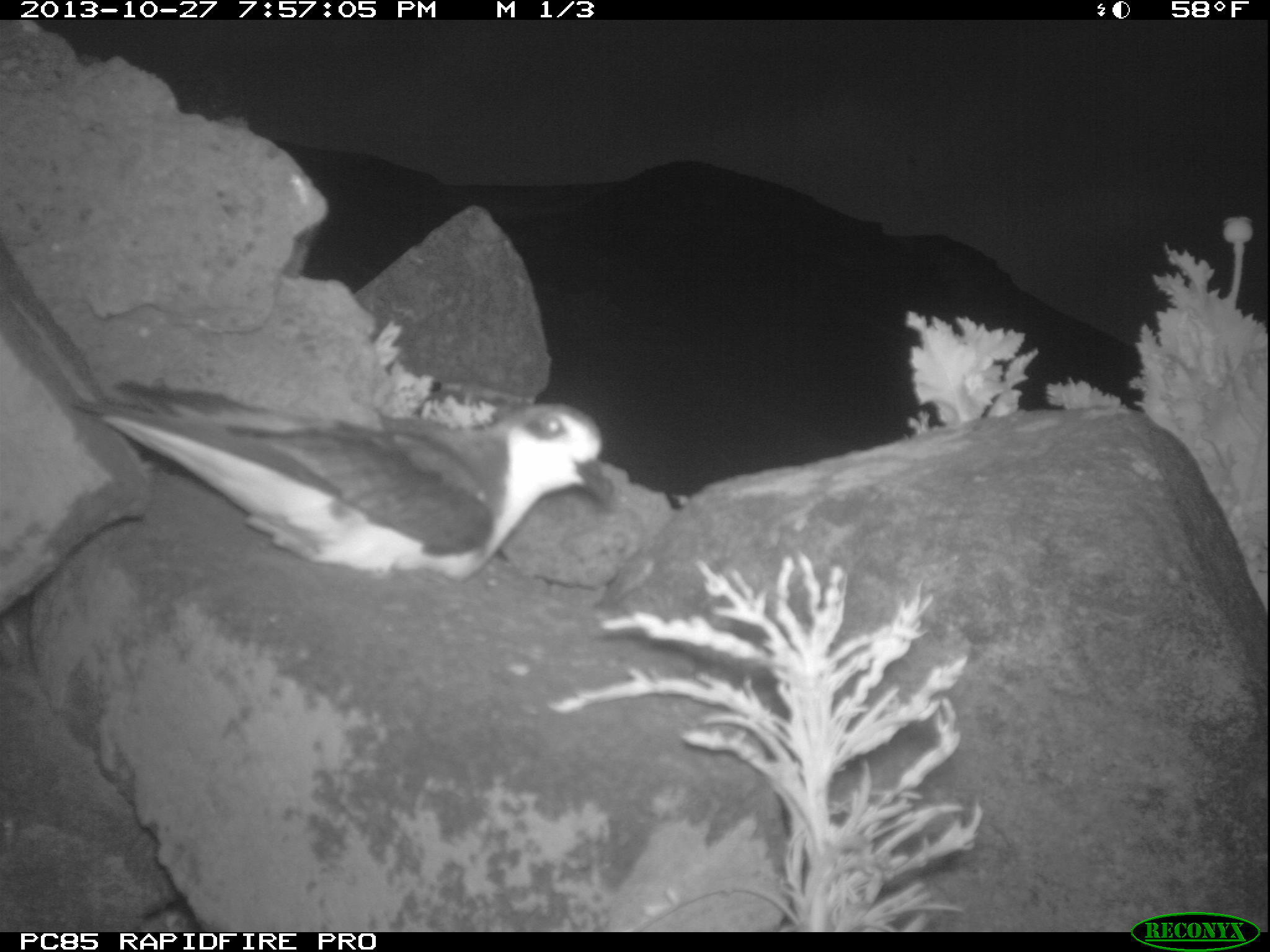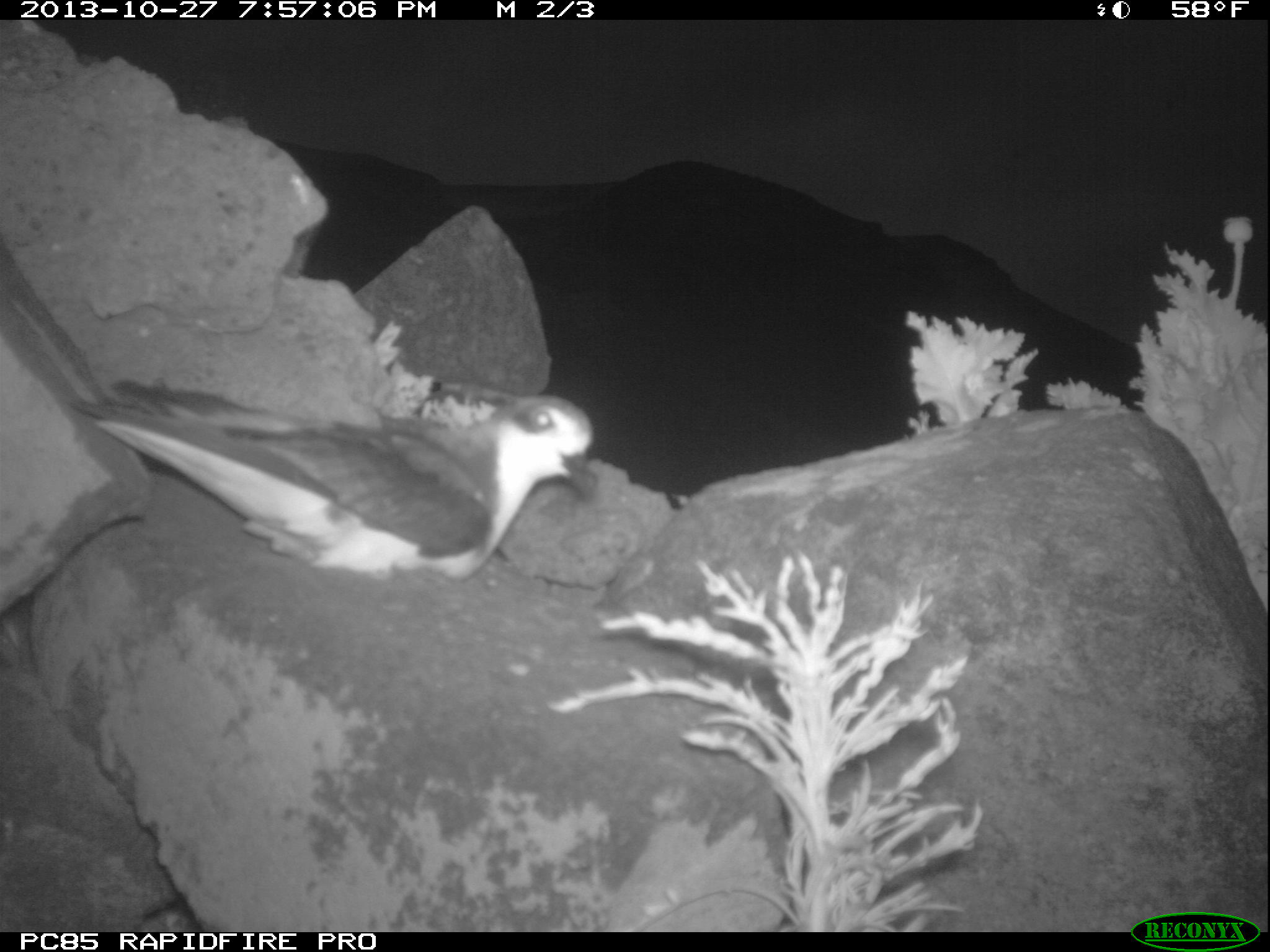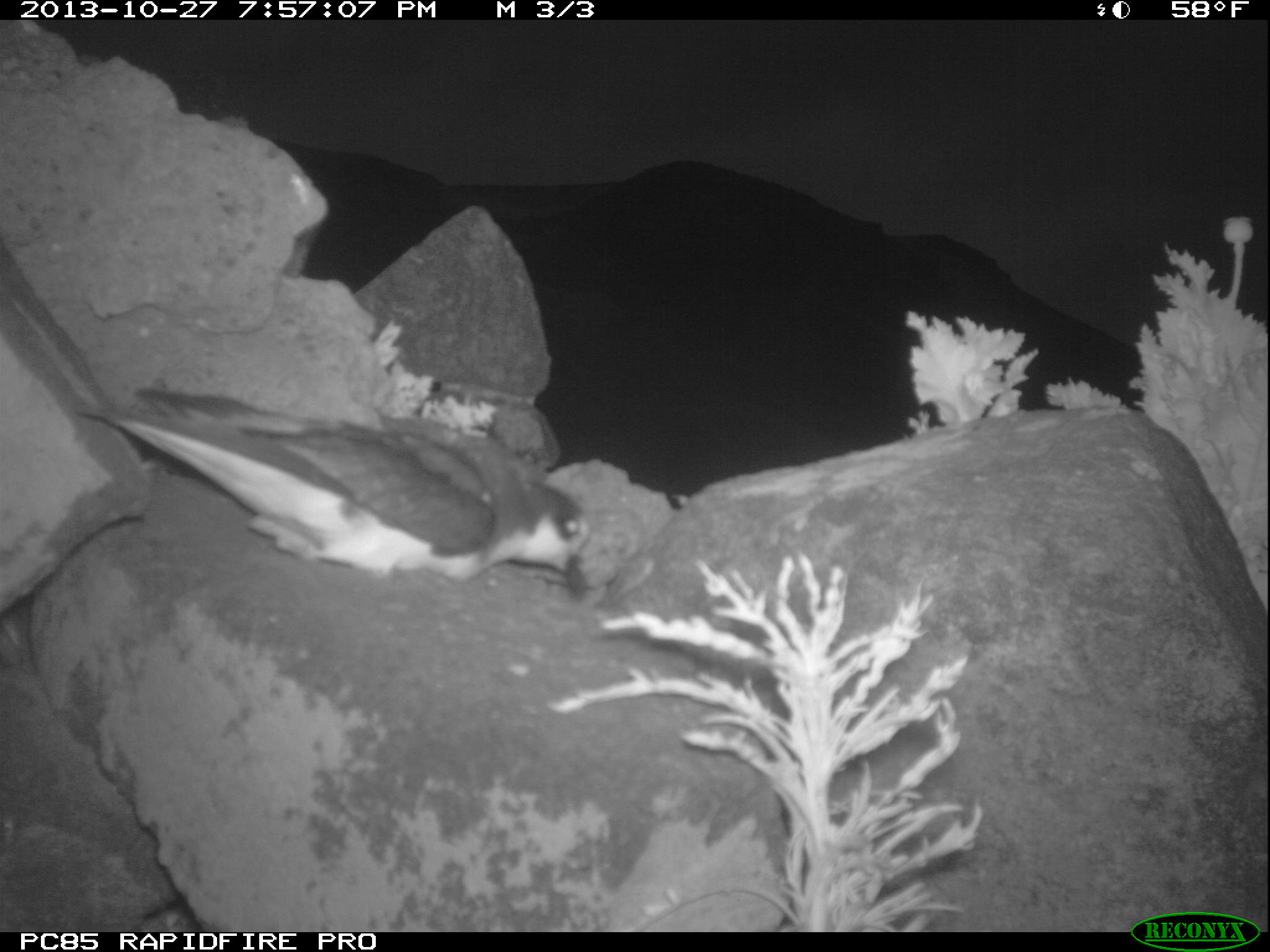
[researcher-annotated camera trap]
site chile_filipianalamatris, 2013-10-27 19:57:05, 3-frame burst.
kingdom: Animalia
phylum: Chordata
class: Aves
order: Procellariiformes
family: Procellariidae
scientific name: Procellariidae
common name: petrel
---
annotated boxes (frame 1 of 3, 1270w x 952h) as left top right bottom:
petrel: 95 384 611 599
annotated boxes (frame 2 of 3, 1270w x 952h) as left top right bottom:
petrel: 79 371 595 593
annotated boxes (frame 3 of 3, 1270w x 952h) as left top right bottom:
petrel: 96 382 597 607